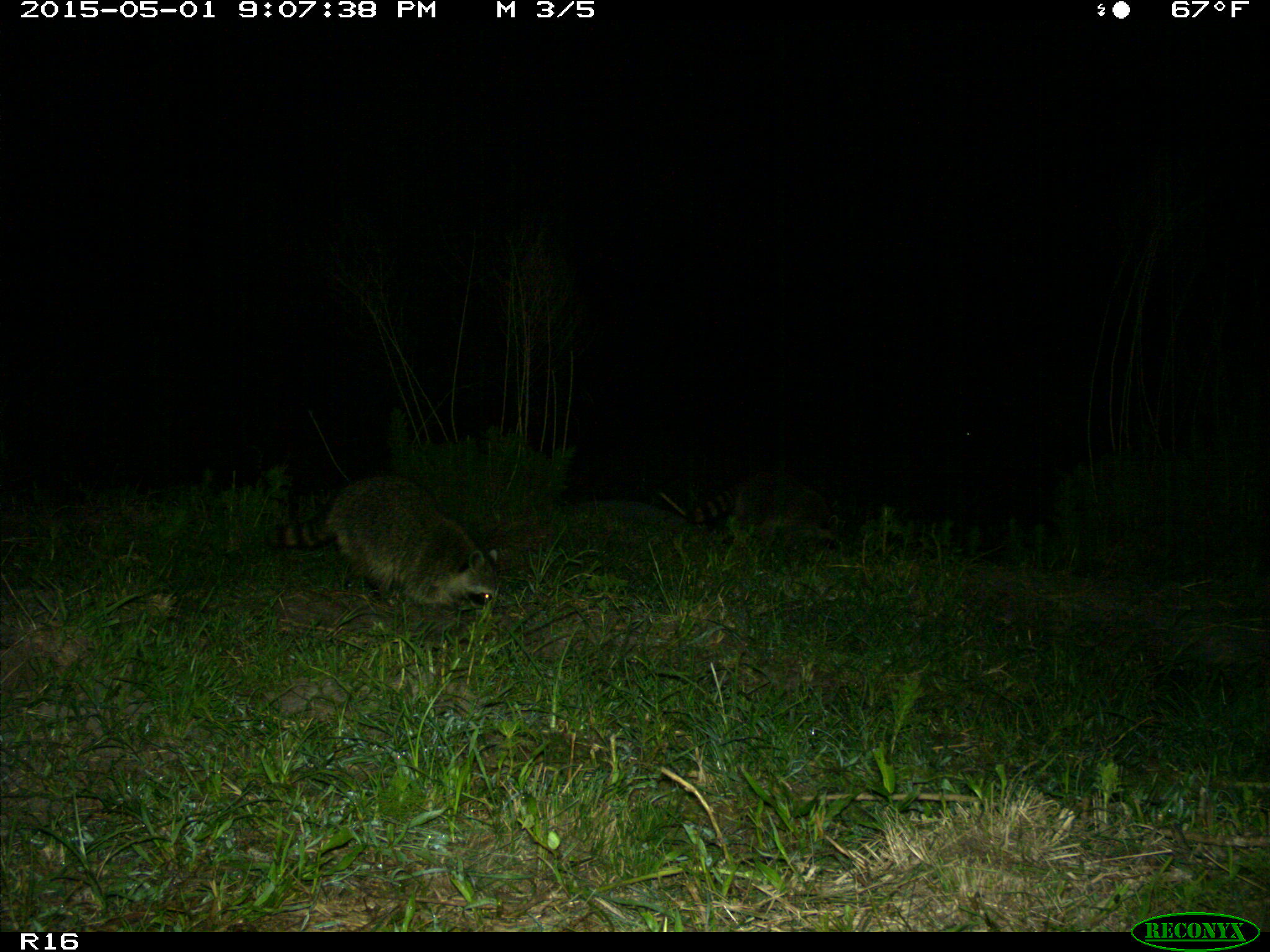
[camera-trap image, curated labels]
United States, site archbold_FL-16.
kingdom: Animalia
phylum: Chordata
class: Mammalia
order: Carnivora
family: Procyonidae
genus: Procyon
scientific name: Procyon lotor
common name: common raccoon